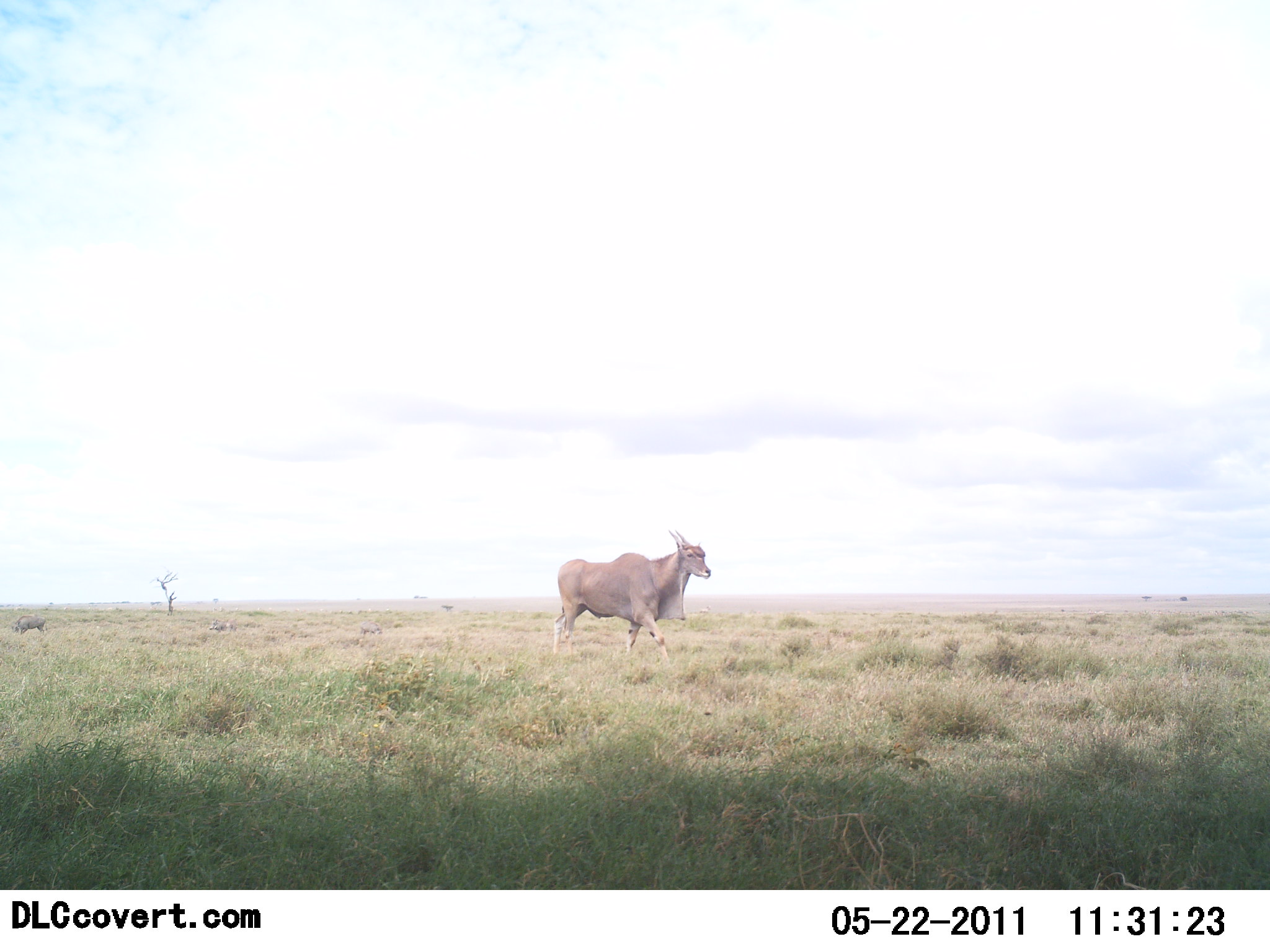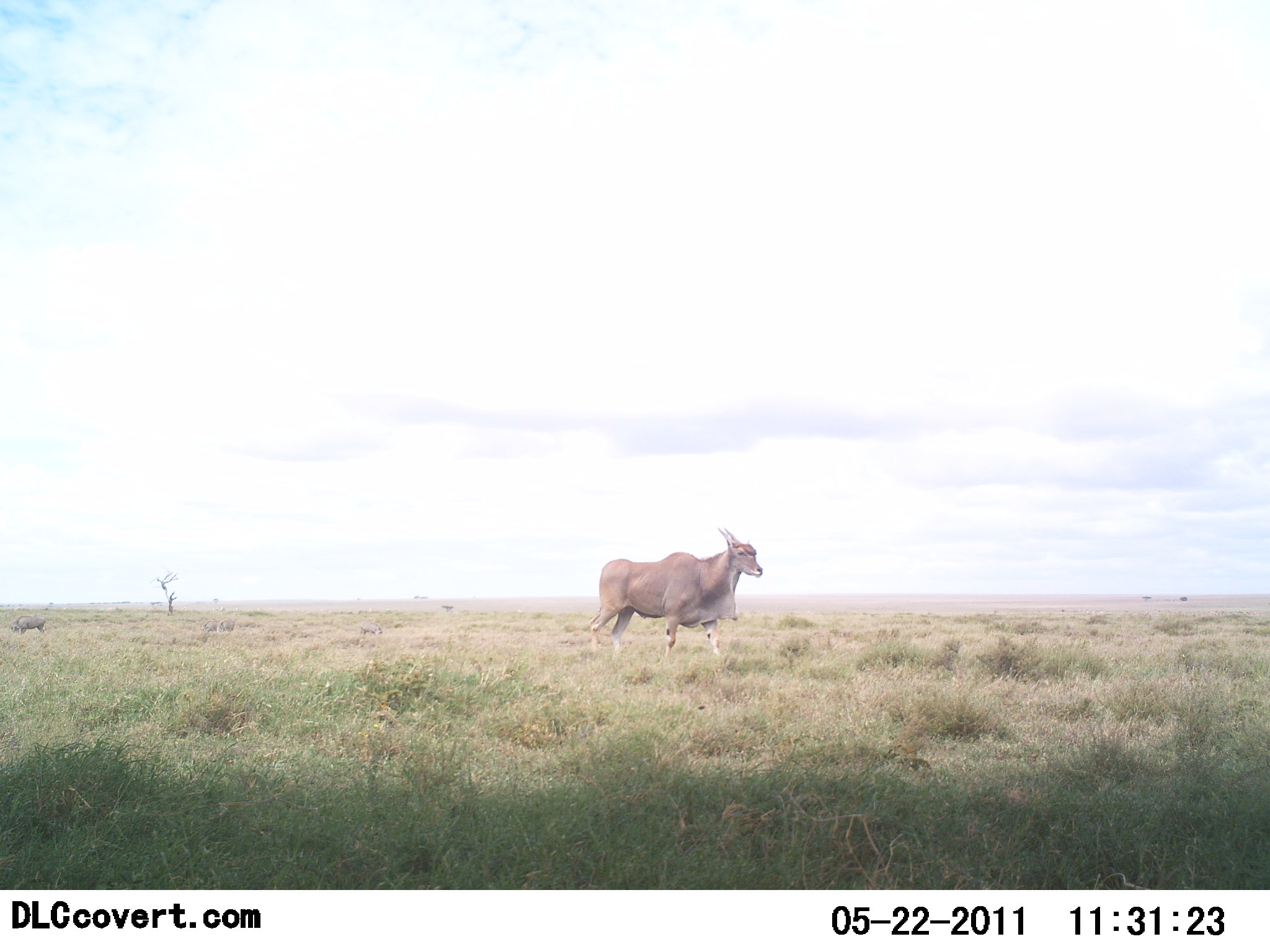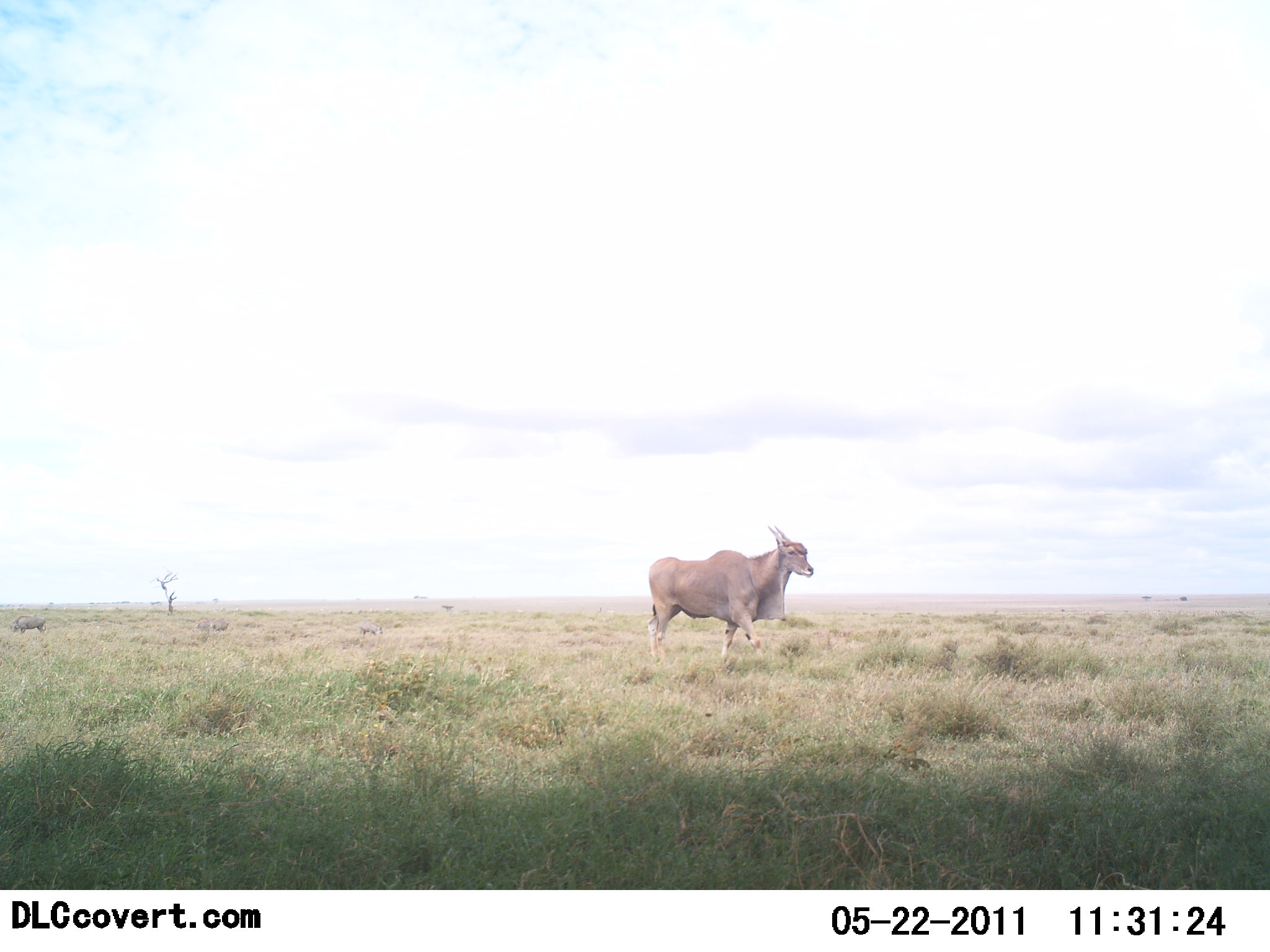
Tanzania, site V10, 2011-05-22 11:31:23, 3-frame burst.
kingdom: Animalia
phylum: Chordata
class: Mammalia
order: Artiodactyla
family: Bovidae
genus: Tragelaphus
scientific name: Tragelaphus oryx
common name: eland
Eland (Tragelaphus oryx), count 1. Behavior (volunteer vote fractions): standing 0%, resting 0%, moving 100%, interacting 0%. Young present (vote fraction): 0%. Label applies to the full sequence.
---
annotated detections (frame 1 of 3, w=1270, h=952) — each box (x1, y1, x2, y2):
animal: (553, 529, 711, 663)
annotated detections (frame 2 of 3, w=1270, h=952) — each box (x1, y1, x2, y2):
animal: (589, 526, 763, 665)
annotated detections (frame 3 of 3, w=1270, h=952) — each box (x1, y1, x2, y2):
animal: (649, 524, 813, 666)